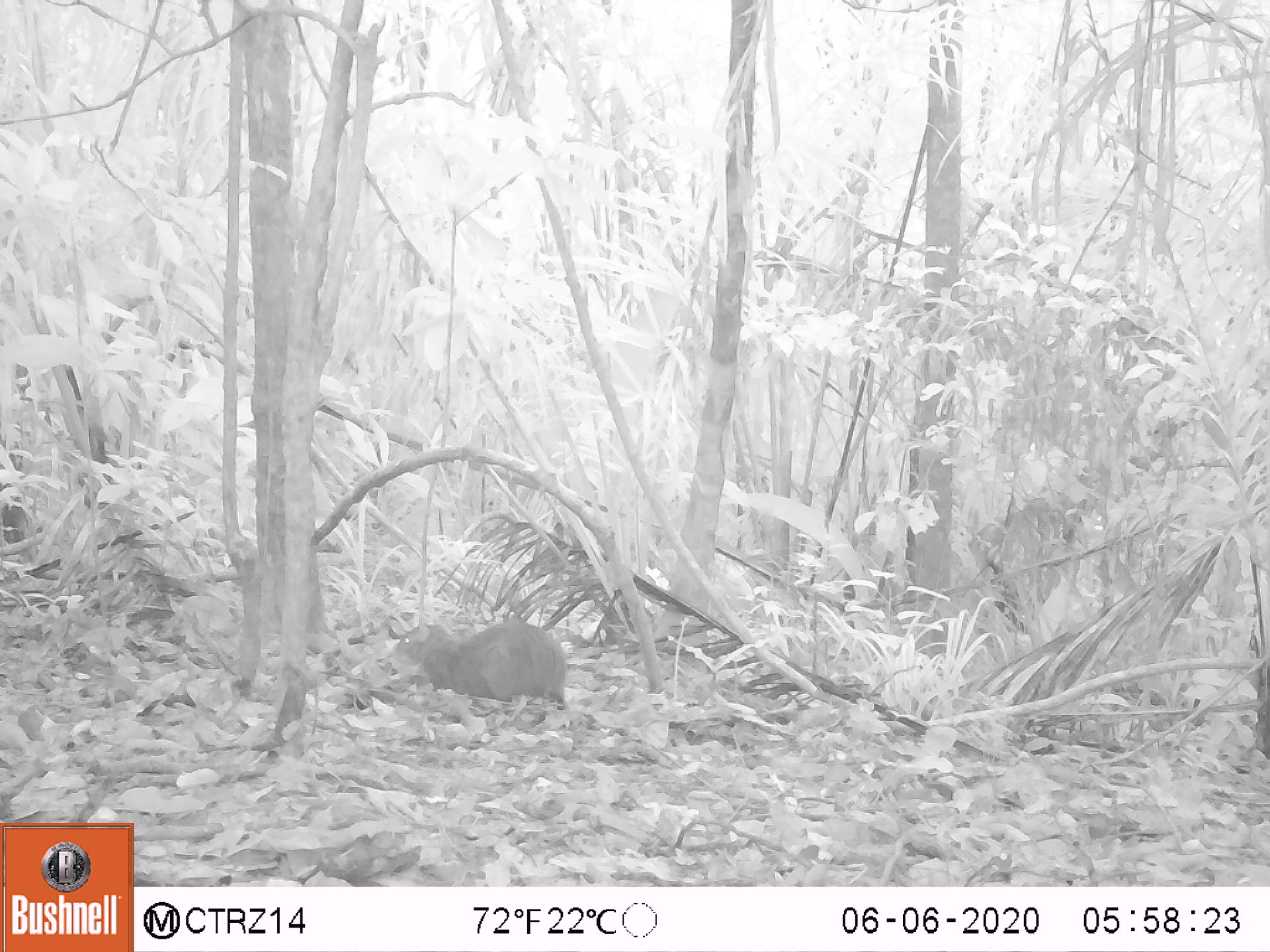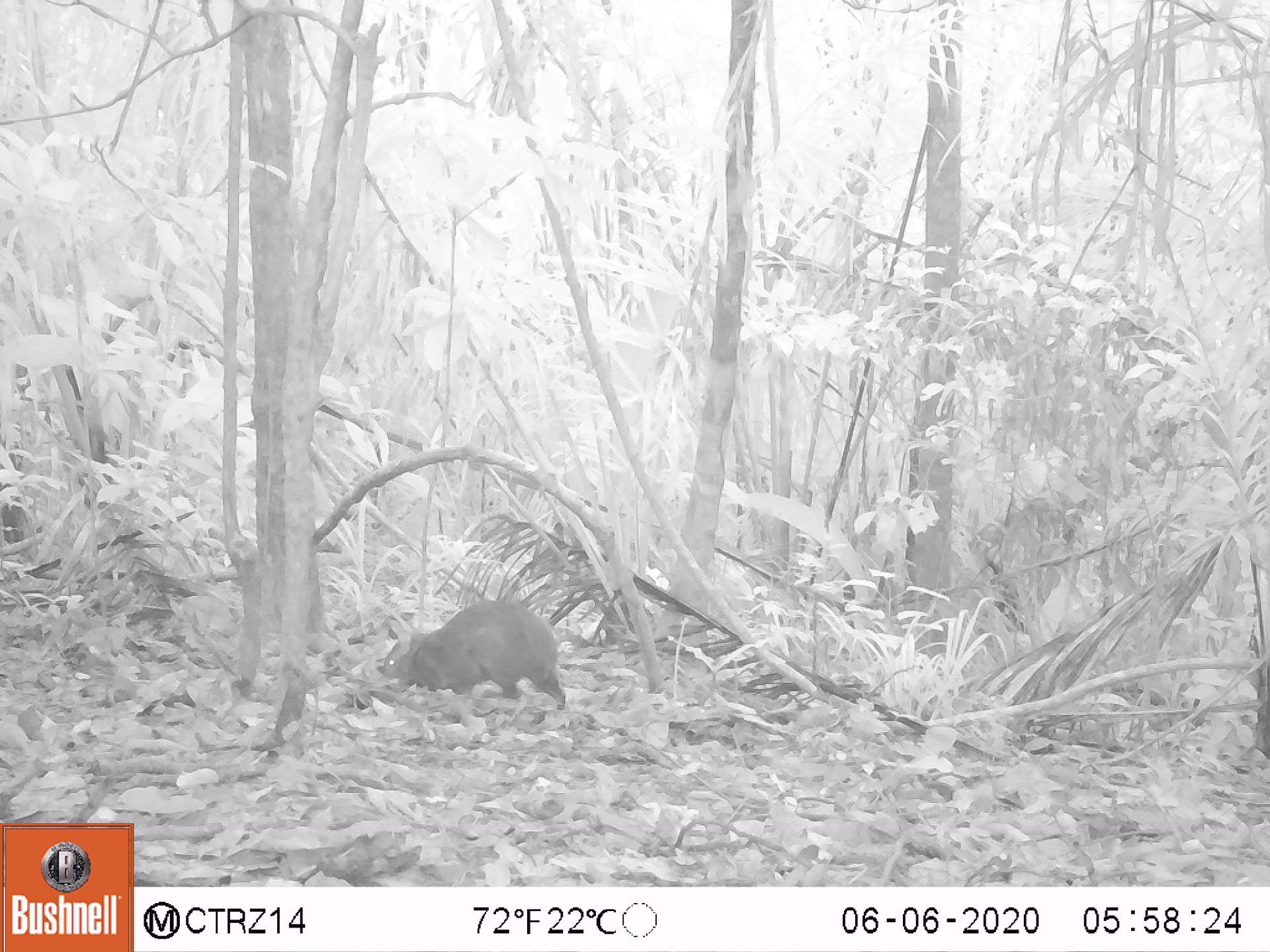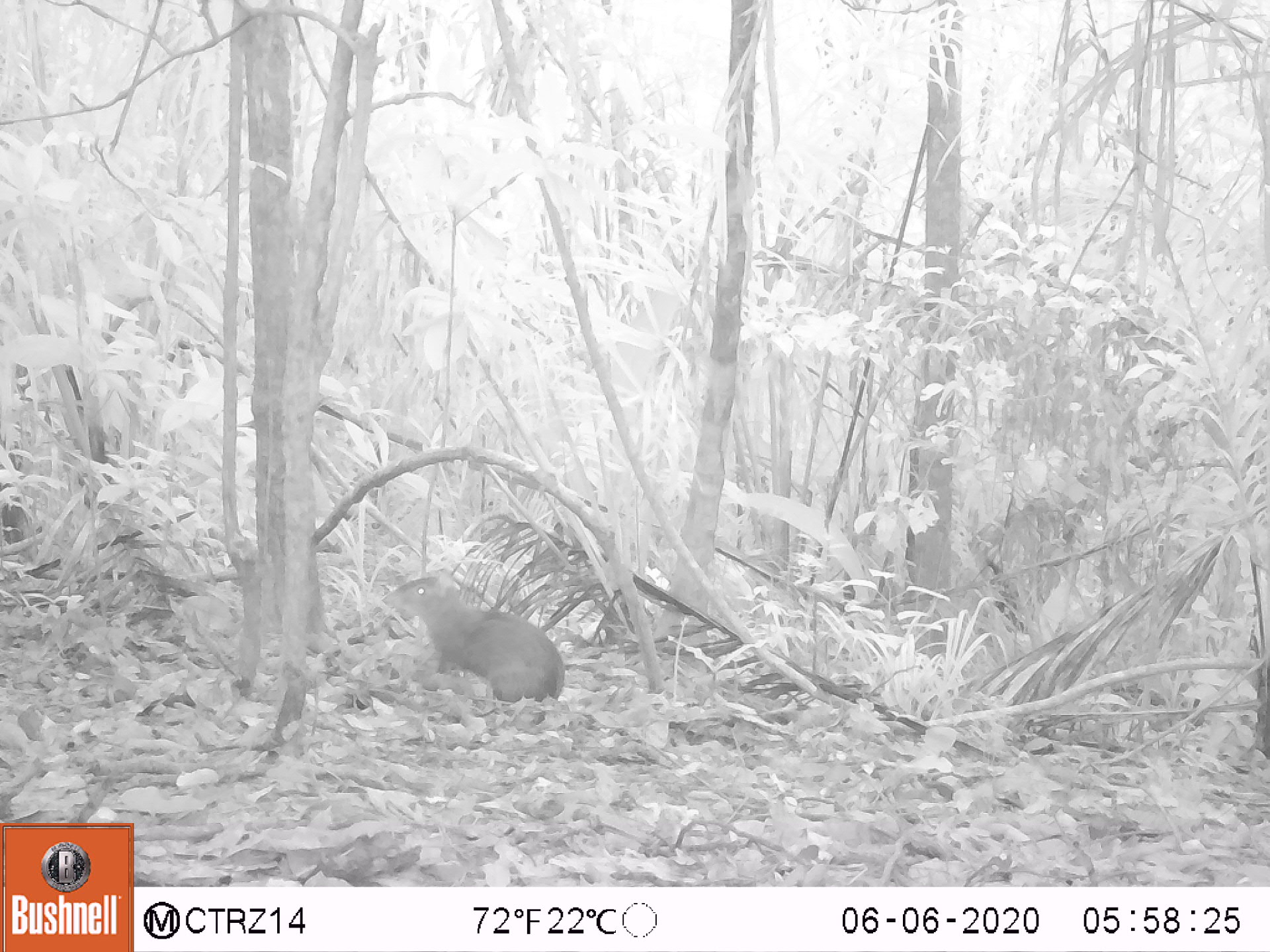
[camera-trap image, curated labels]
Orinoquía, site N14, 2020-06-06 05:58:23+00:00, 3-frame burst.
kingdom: Animalia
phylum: Chordata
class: Mammalia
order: Rodentia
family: Dasyproctidae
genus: Dasyprocta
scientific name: Dasyprocta fuliginosa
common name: black agouti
Black agouti (Dasyprocta fuliginosa).